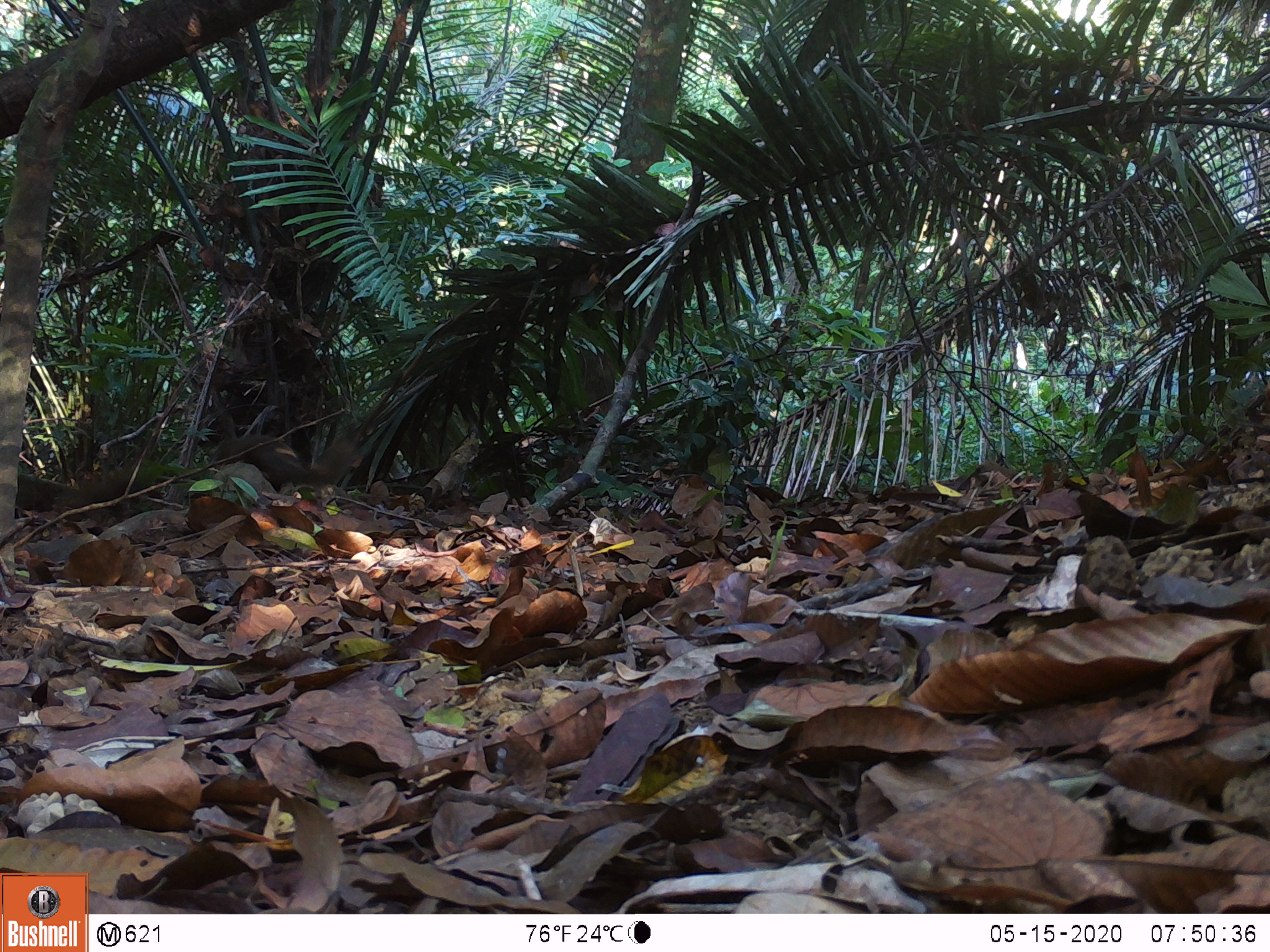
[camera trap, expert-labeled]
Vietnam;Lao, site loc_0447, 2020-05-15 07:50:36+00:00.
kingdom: Animalia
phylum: Chordata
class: Mammalia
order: Rodentia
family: Sciuridae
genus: Sciurus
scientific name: Sciurus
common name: squirrel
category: unidentified squirrel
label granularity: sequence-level